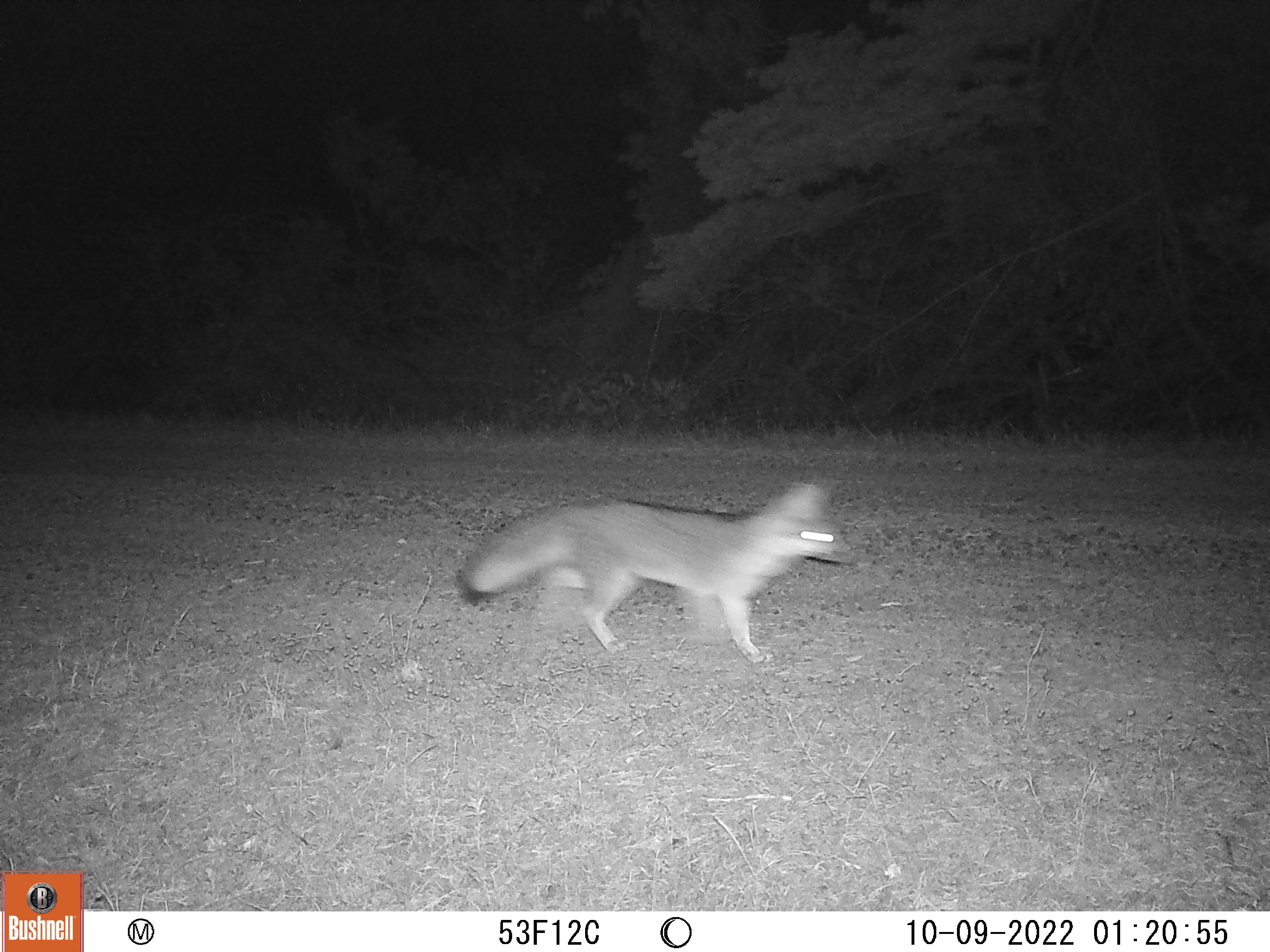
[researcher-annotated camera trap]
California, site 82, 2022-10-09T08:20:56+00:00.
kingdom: Animalia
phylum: Chordata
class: Mammalia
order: Carnivora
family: Canidae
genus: Urocyon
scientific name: Urocyon cinereoargenteus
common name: gray fox